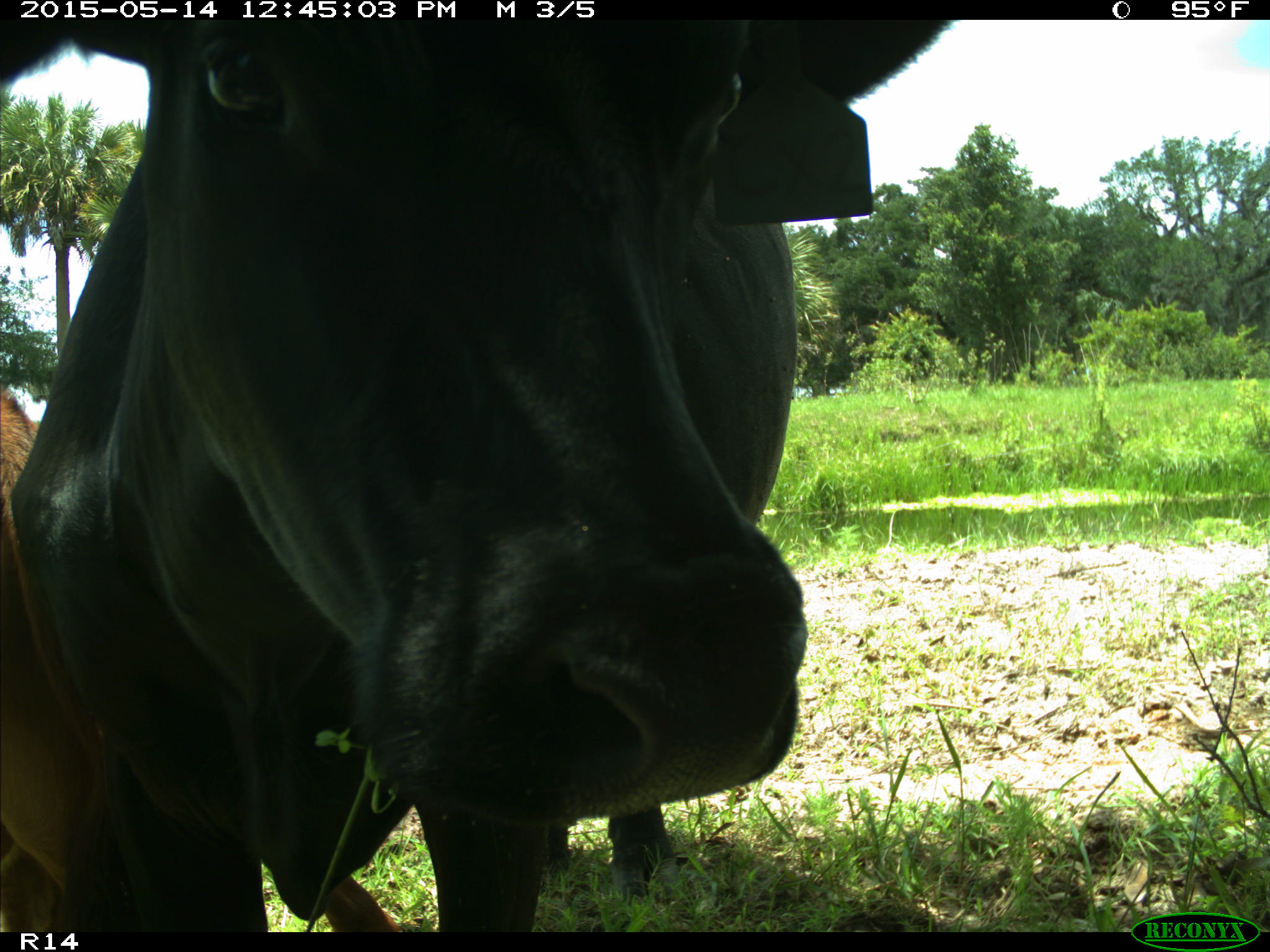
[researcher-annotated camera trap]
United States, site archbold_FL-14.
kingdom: Animalia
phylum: Chordata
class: Mammalia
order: Artiodactyla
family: Bovidae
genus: Bos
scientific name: Bos taurus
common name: domestic cow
Bos taurus (domestic cow).